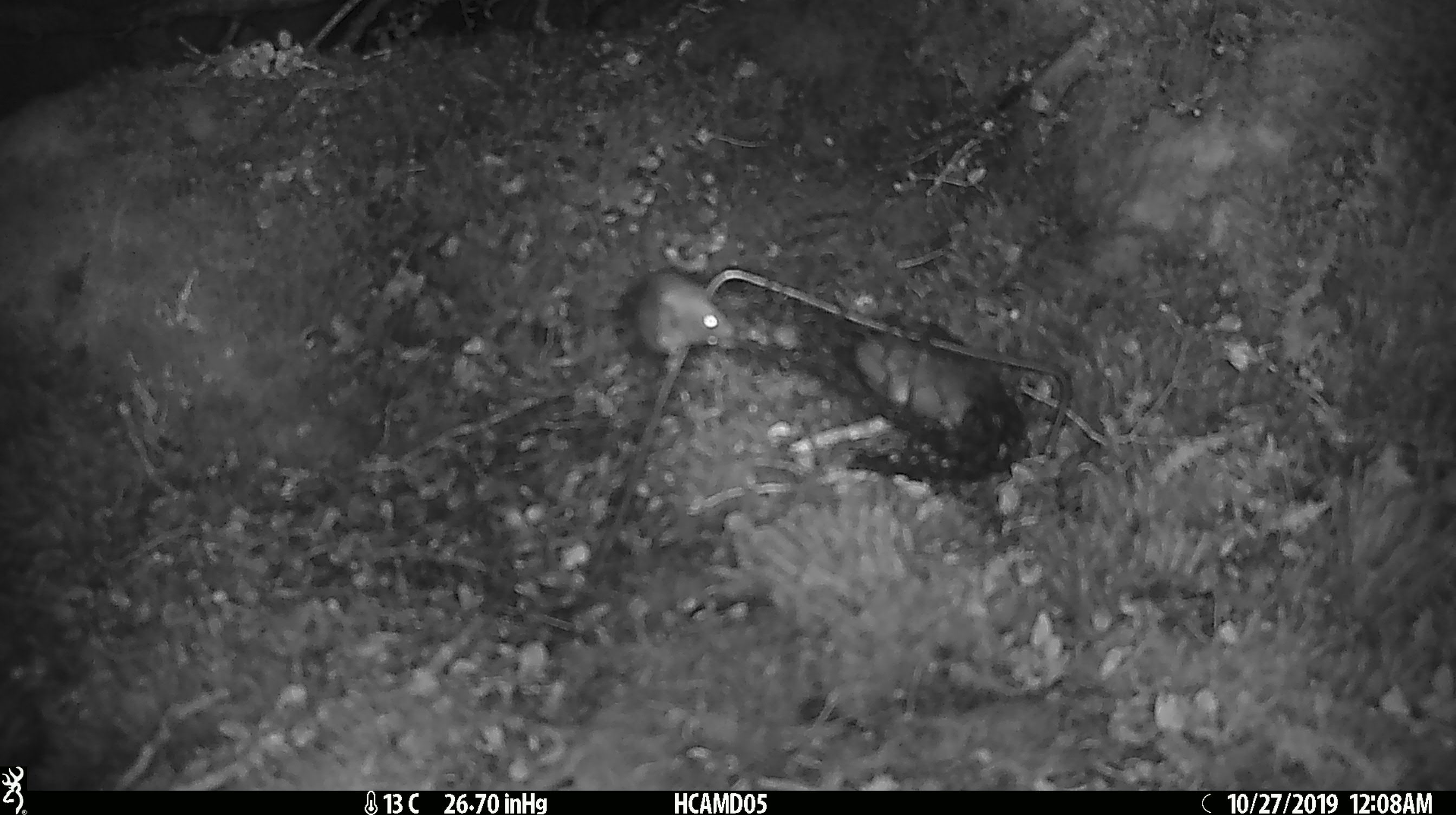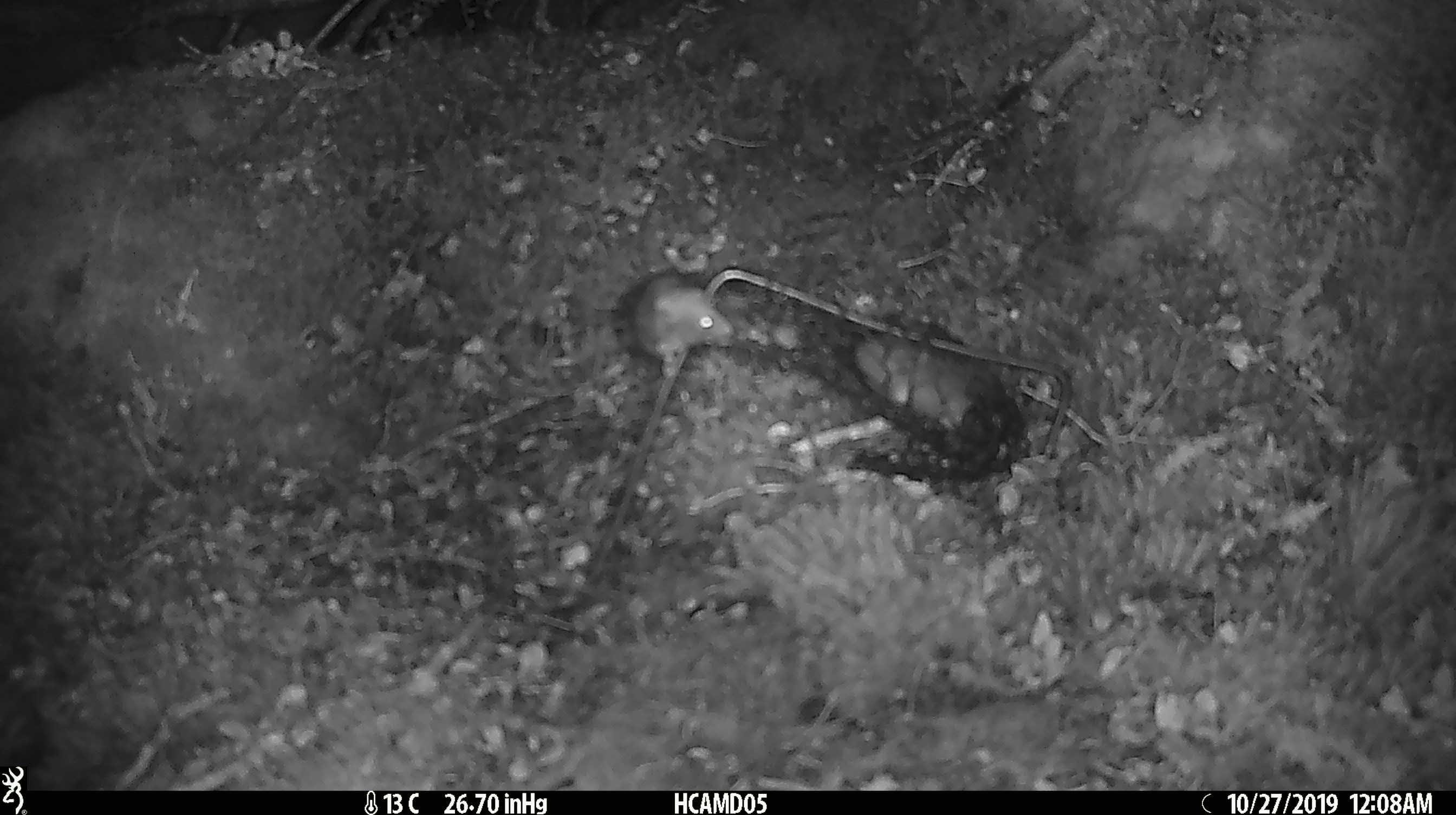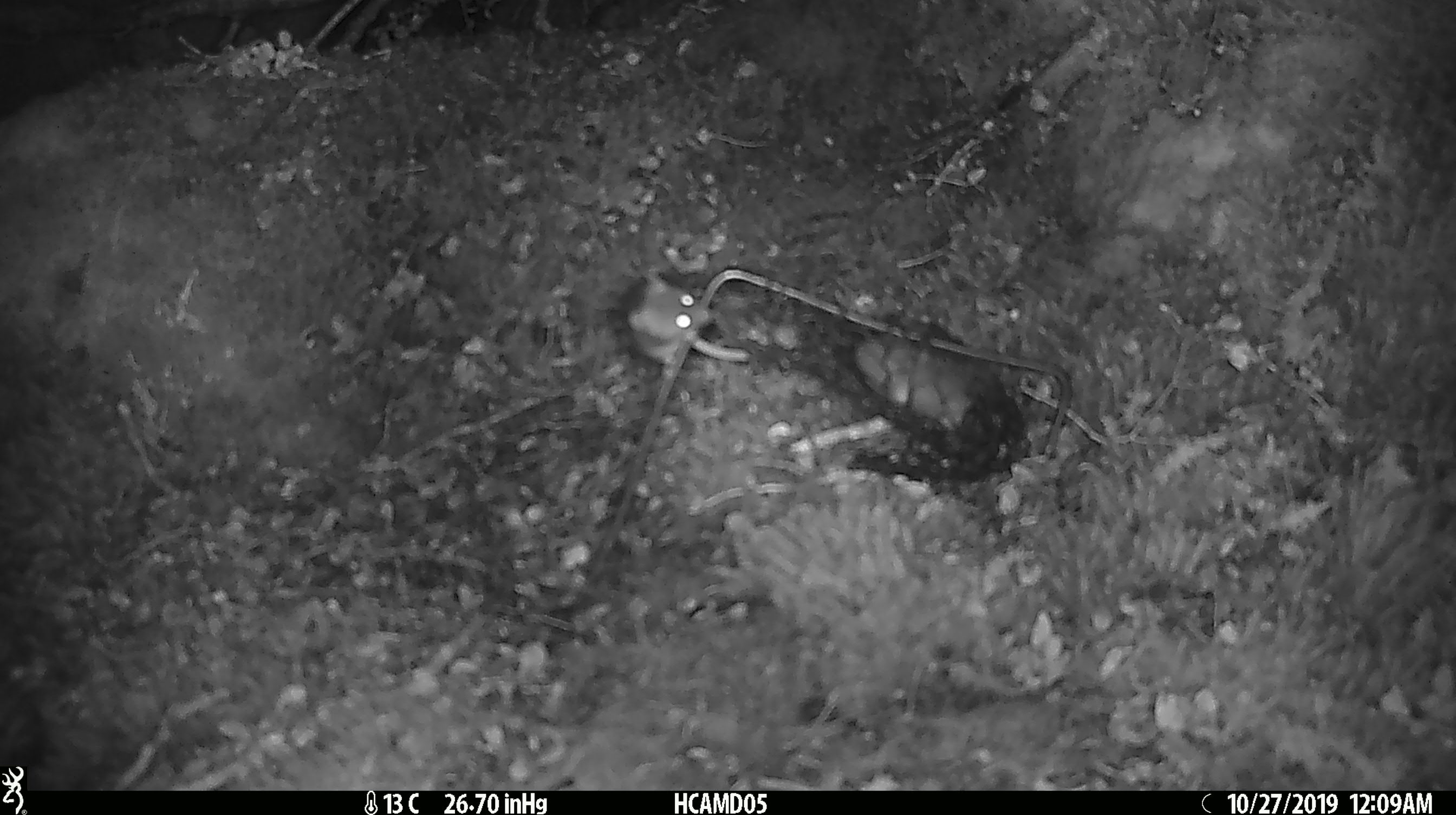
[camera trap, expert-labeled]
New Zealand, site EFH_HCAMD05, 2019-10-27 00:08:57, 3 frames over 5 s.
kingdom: Animalia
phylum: Chordata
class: Mammalia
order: Rodentia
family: Muridae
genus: Mus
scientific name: Mus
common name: mouse